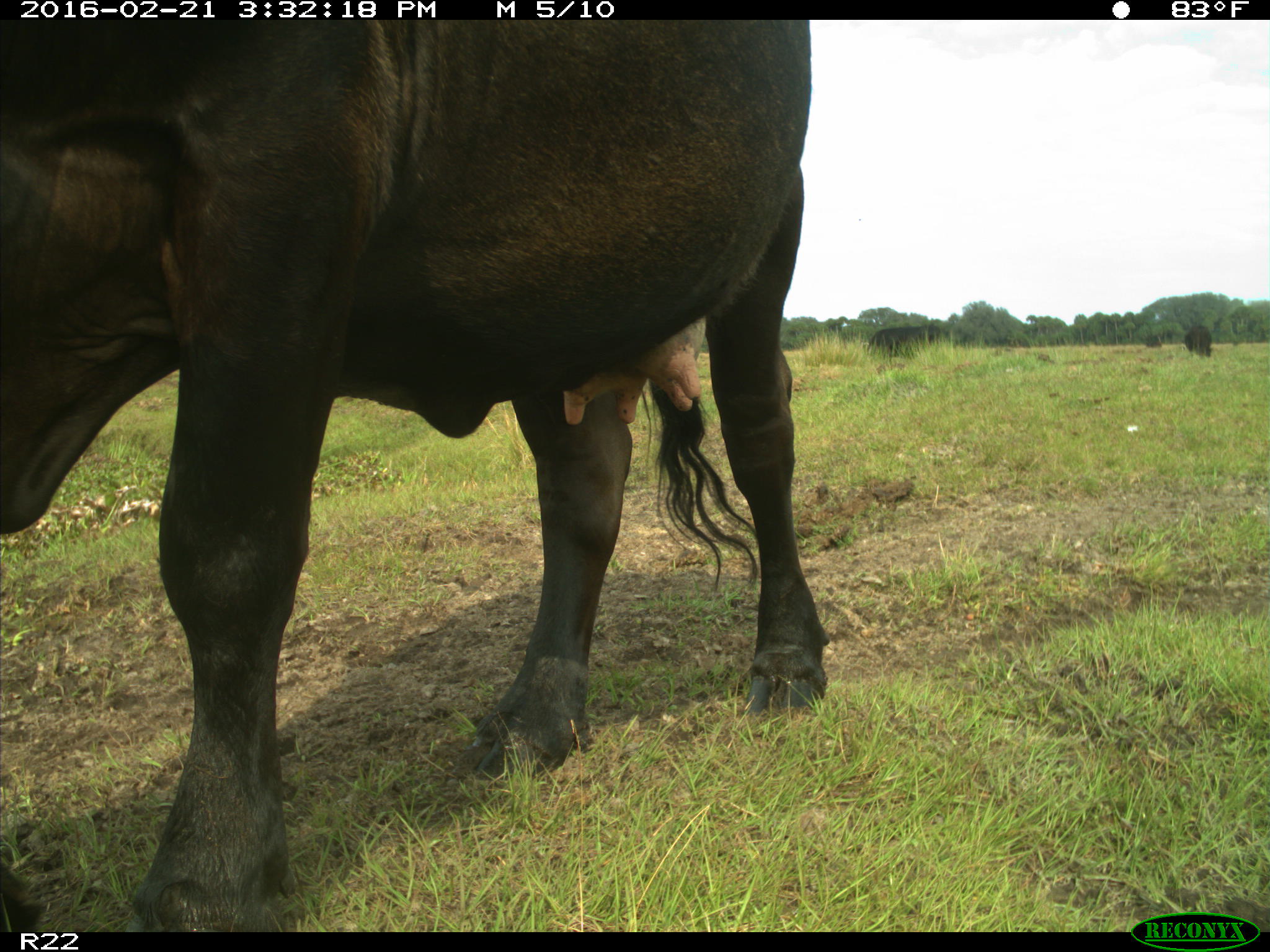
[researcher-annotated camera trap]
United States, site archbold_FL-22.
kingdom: Animalia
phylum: Chordata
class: Mammalia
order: Artiodactyla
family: Bovidae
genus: Bos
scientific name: Bos taurus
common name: domestic cow